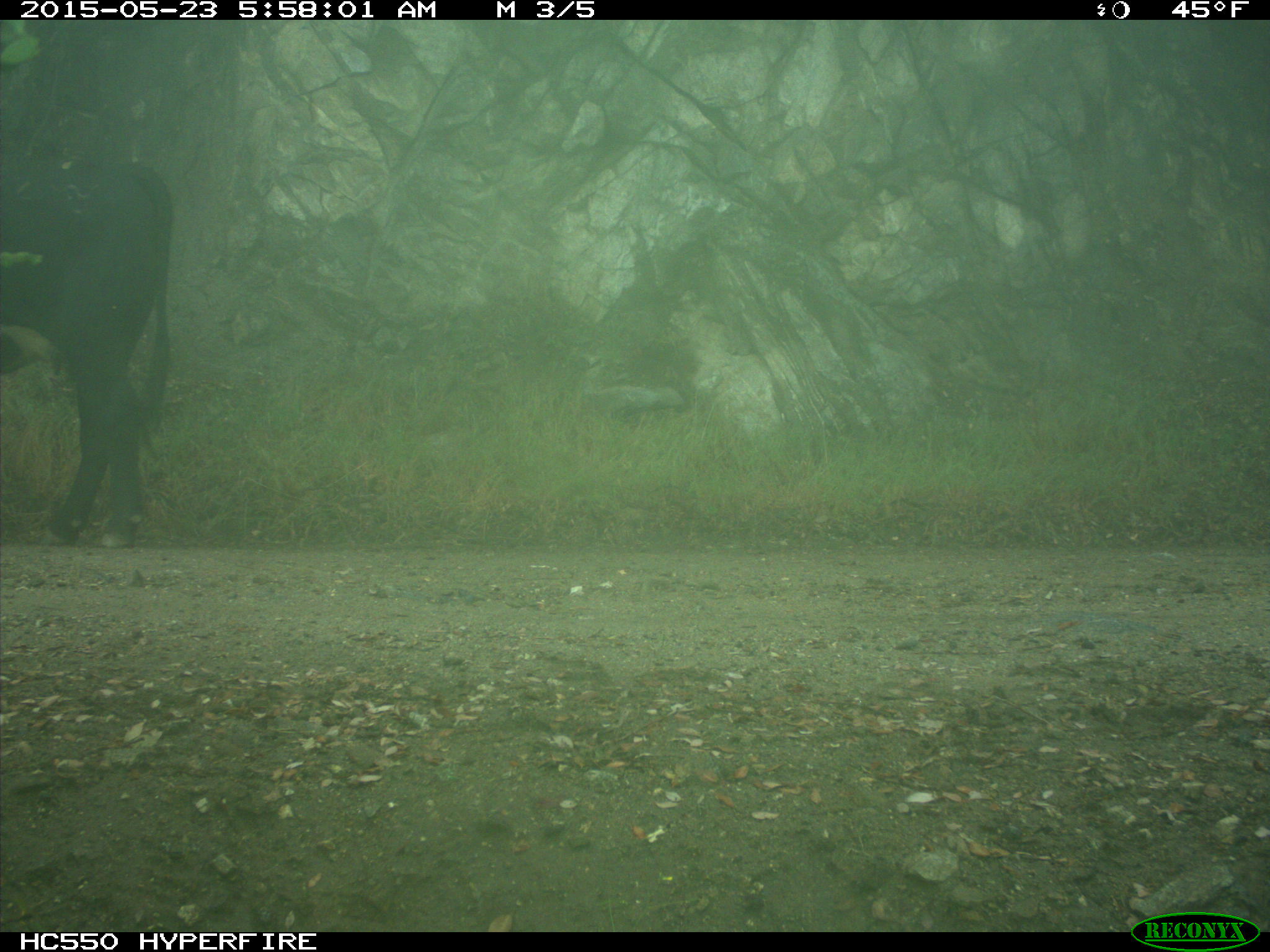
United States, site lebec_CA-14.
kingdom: Animalia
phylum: Chordata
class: Mammalia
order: Artiodactyla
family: Bovidae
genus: Bos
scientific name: Bos taurus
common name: domestic cow